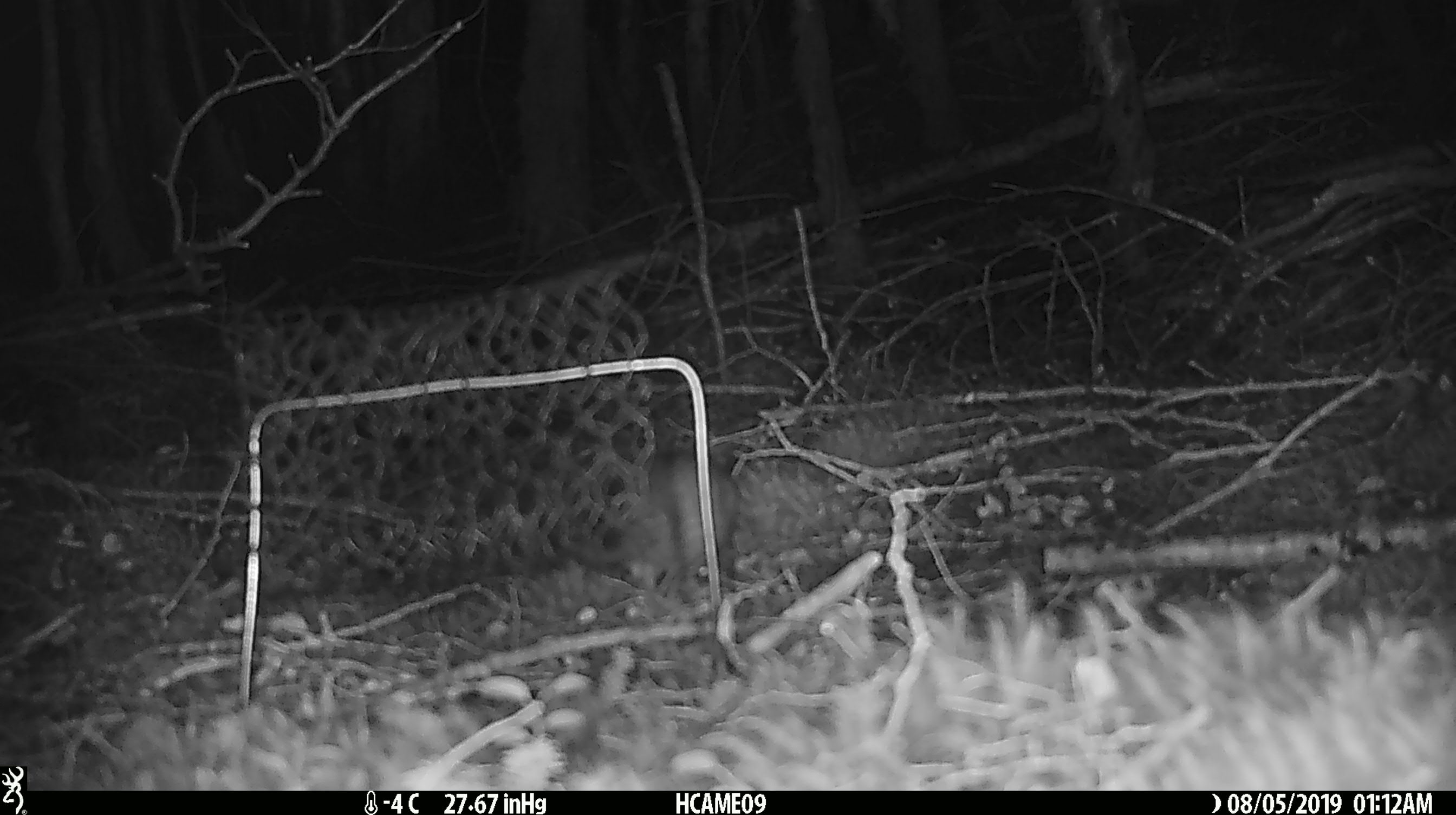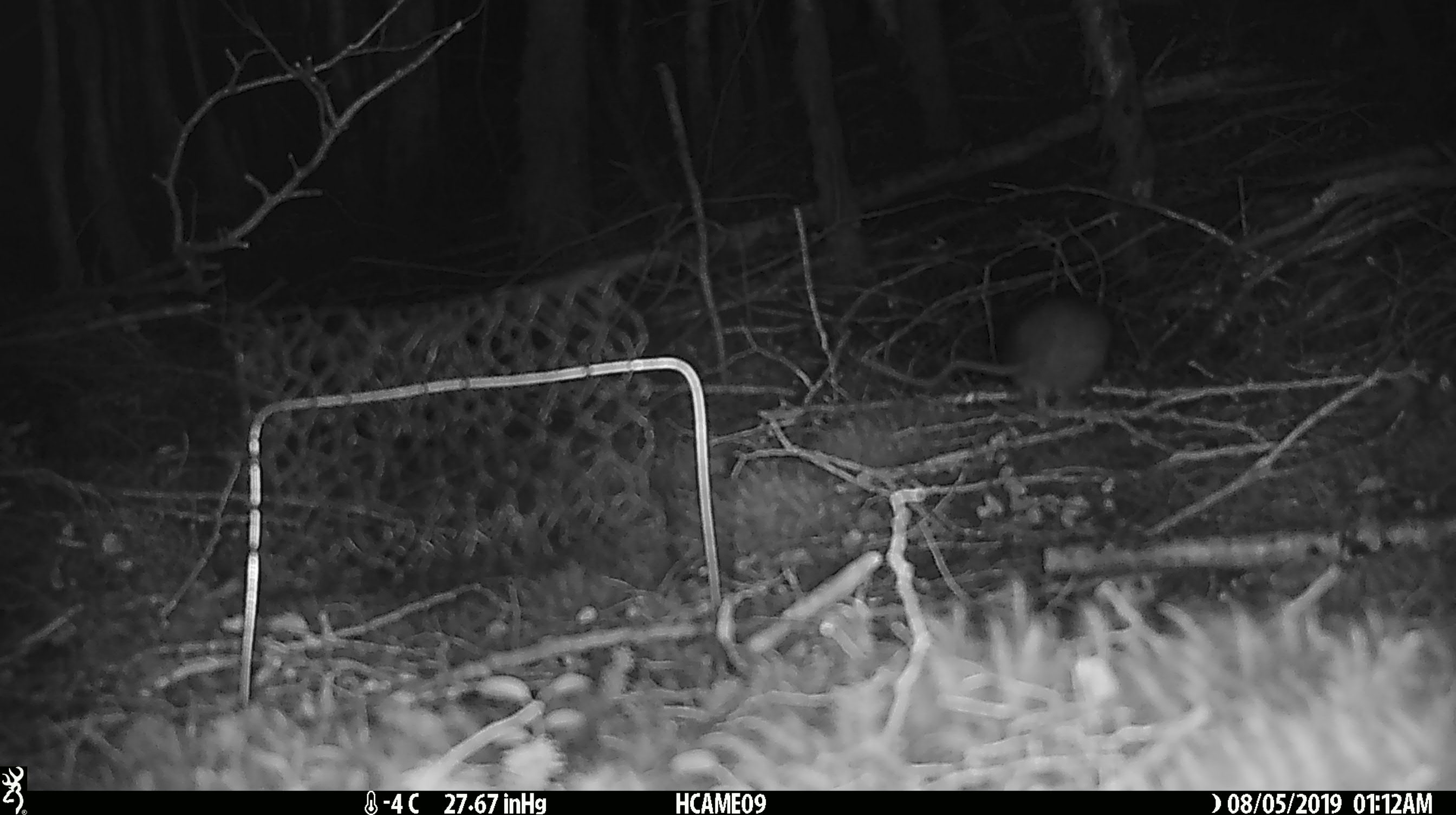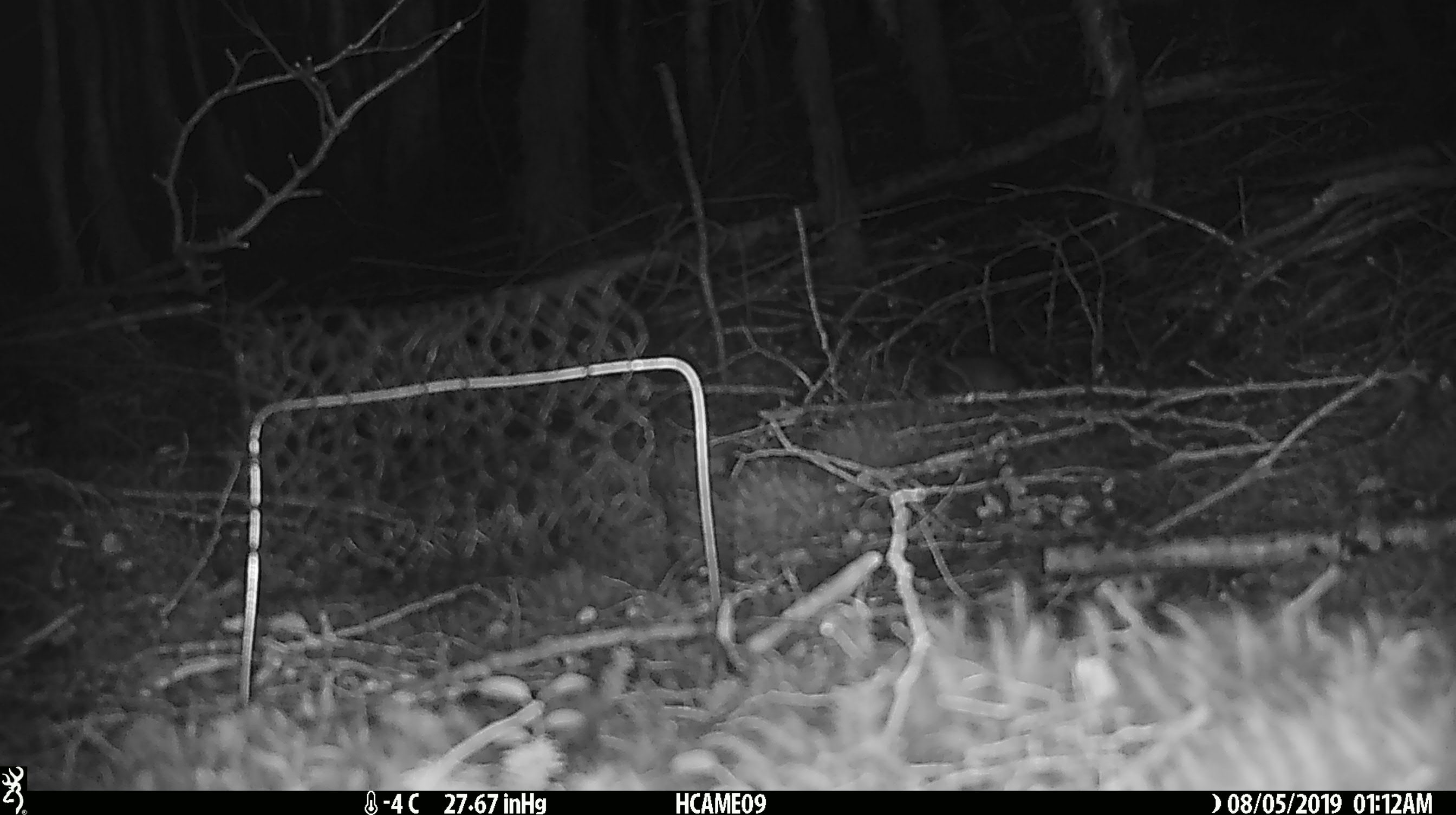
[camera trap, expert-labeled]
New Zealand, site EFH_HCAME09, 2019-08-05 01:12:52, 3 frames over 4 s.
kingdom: Animalia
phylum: Chordata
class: Mammalia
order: Rodentia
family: Muridae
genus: Rattus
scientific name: Rattus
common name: rat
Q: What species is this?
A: Rat (Rattus).